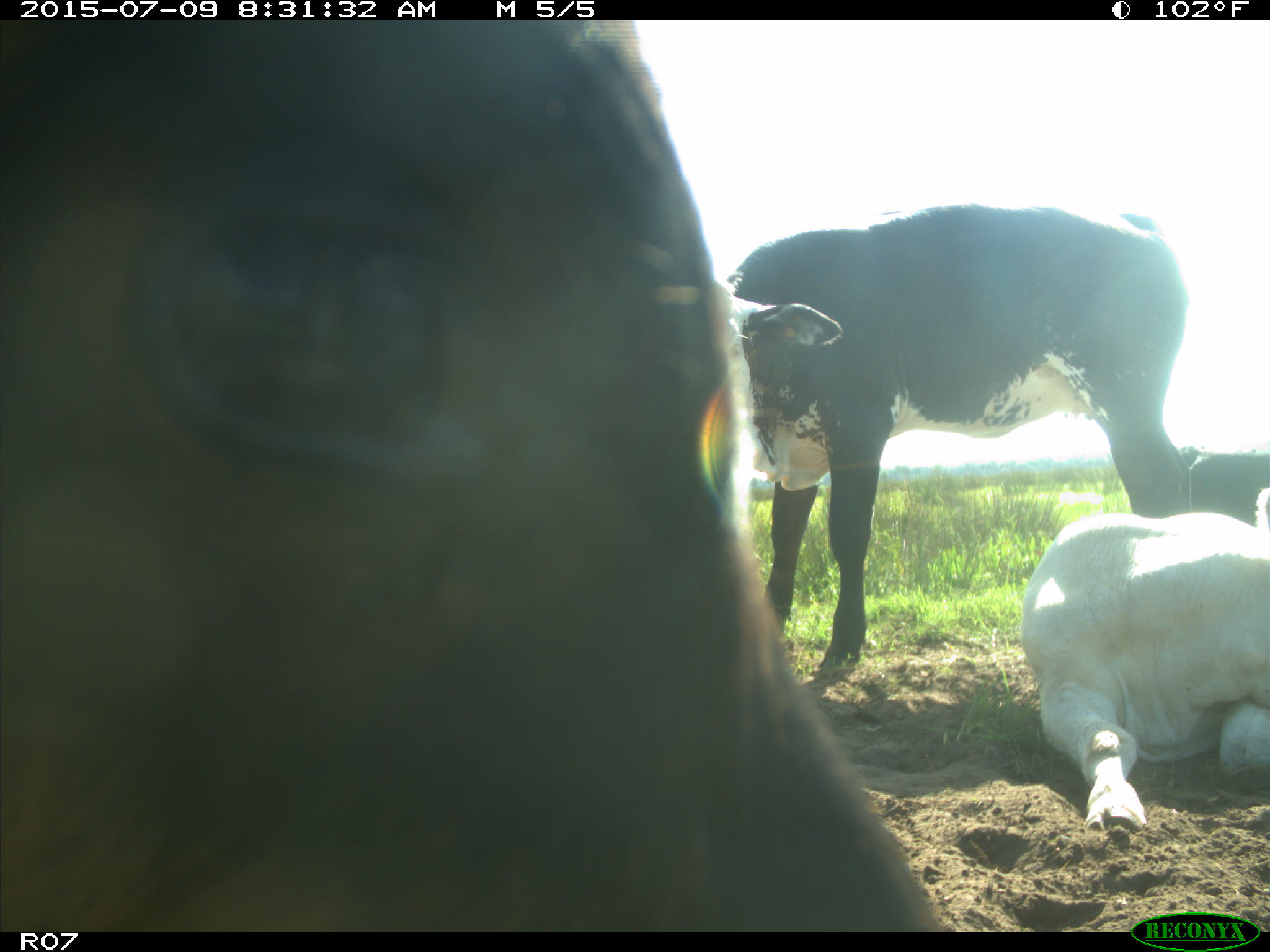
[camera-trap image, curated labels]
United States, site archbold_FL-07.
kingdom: Animalia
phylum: Chordata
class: Mammalia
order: Artiodactyla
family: Bovidae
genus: Bos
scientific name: Bos taurus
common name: domestic cow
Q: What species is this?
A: Bos taurus (domestic cow).